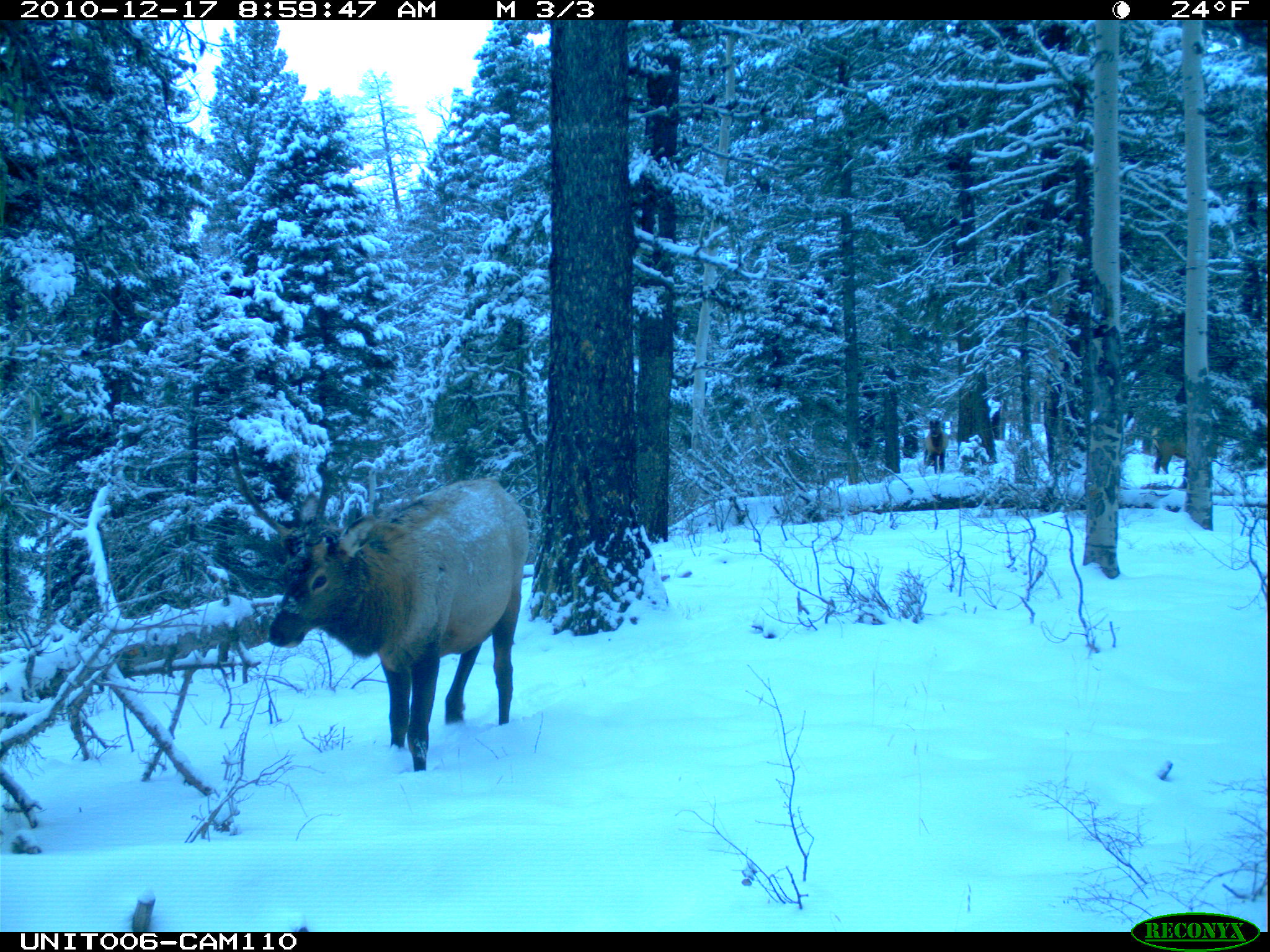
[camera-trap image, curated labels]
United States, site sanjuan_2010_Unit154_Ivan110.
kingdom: Animalia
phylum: Chordata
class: Mammalia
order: Artiodactyla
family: Cervidae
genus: Cervus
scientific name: Cervus elaphus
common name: red deer